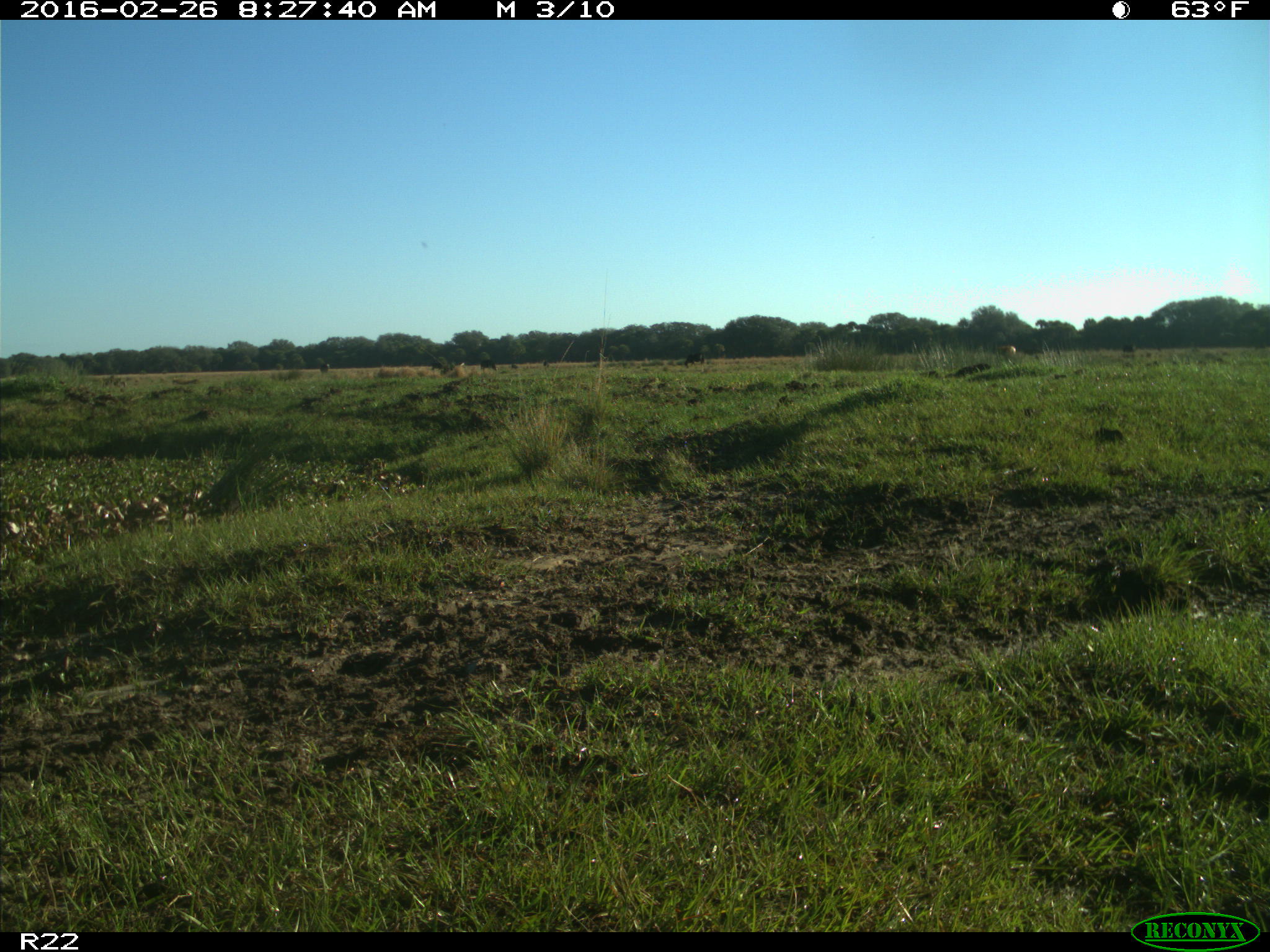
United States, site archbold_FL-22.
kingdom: Animalia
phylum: Chordata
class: Mammalia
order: Artiodactyla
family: Bovidae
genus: Bos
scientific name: Bos taurus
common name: domestic cow